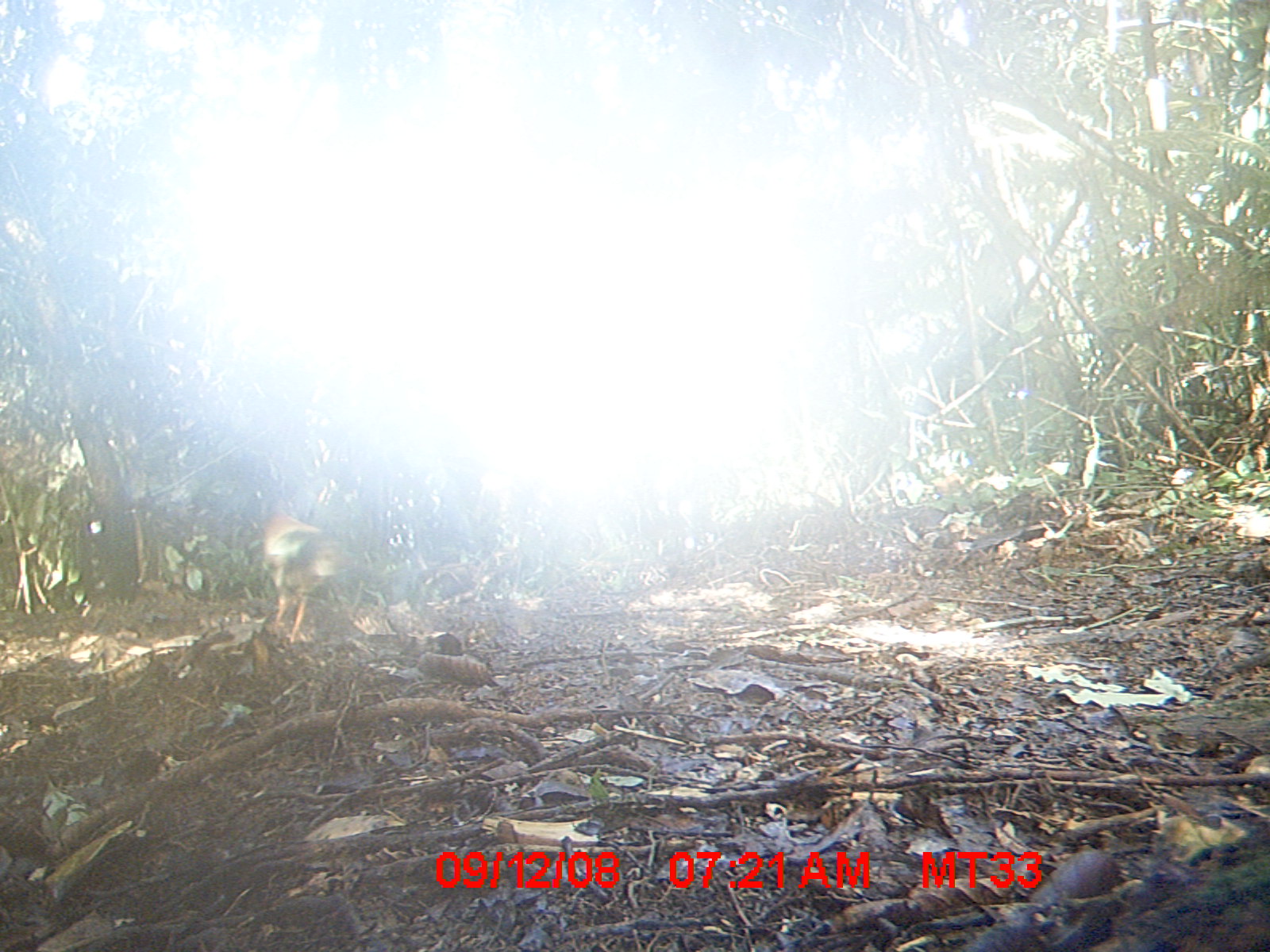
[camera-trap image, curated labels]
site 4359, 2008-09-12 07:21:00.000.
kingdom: Animalia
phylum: Chordata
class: Aves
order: Coraciiformes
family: Brachypteraciidae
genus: Brachypteracias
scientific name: Brachypteracias squamiger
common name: scaly ground-roller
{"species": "Brachypteracias squamiger (scaly ground-roller)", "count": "1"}